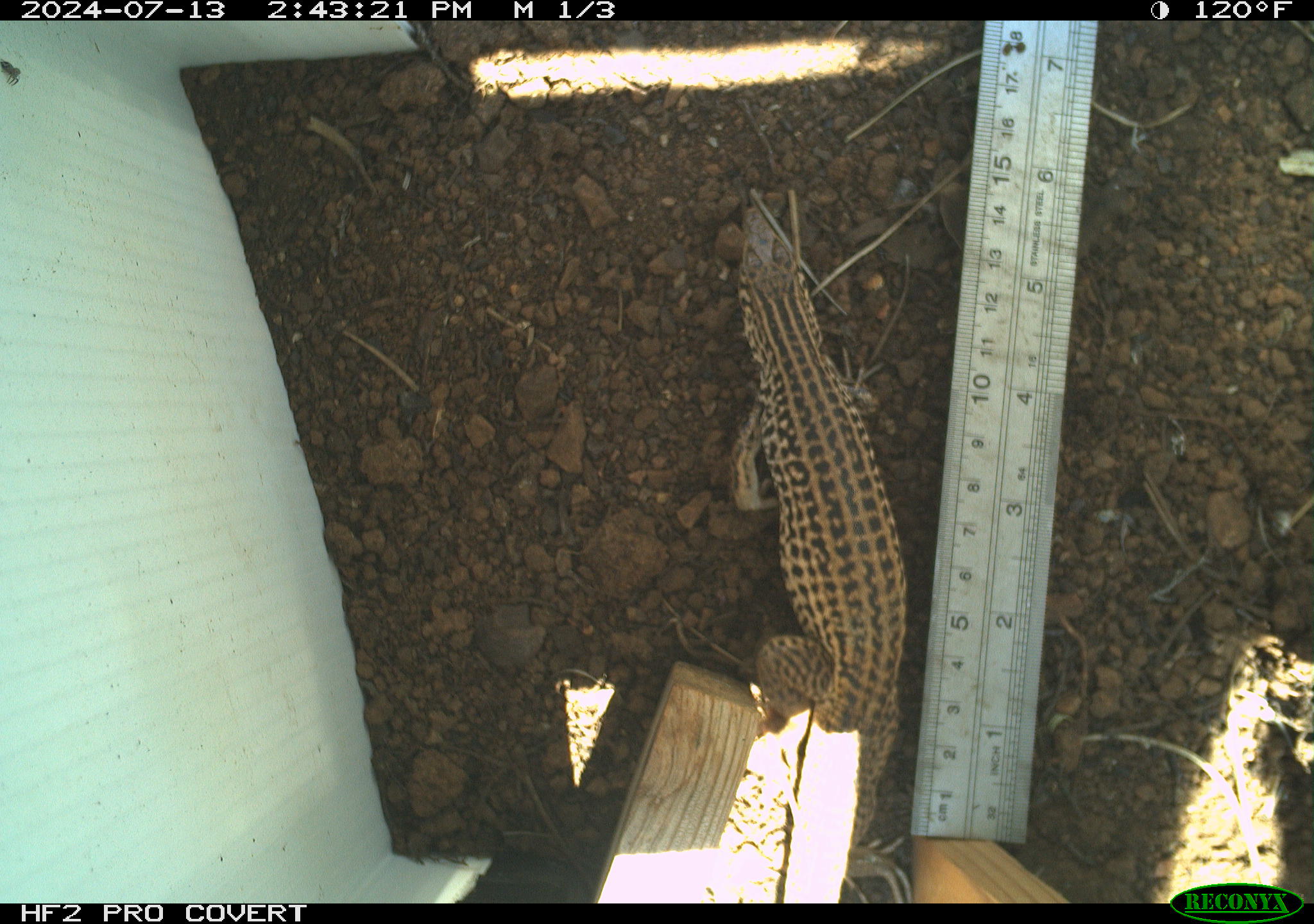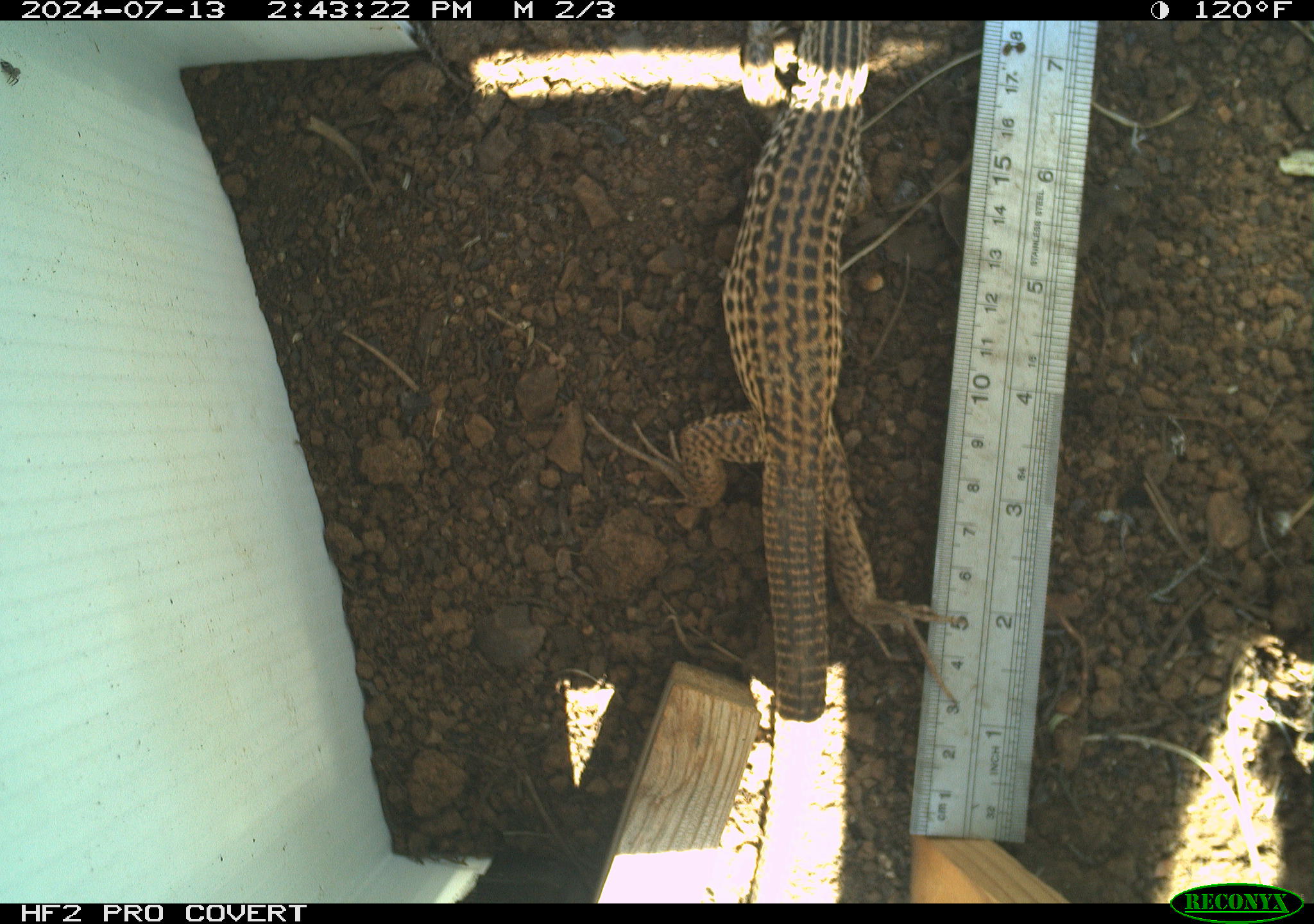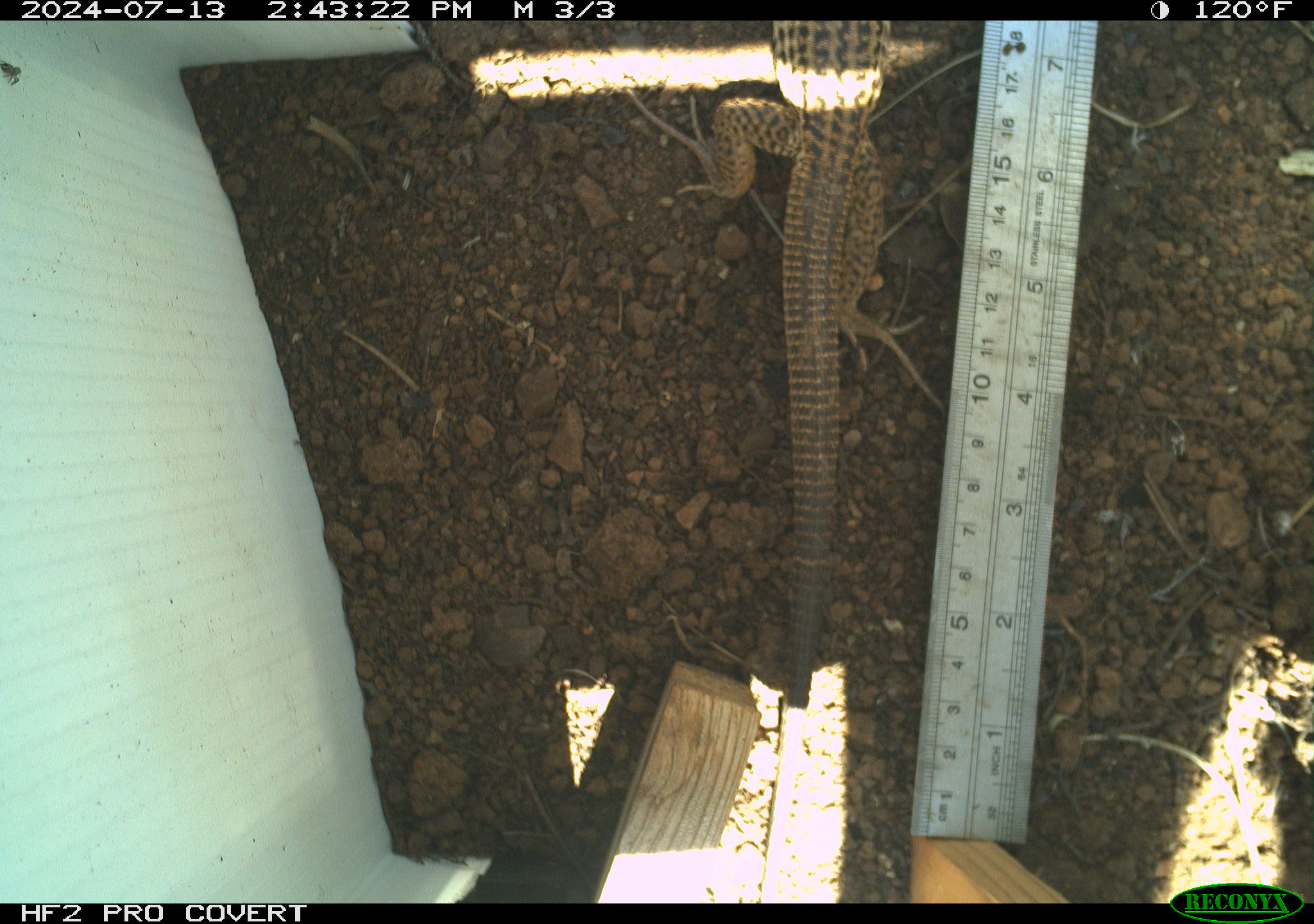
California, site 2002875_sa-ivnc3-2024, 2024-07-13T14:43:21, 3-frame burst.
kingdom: Animalia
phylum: Chordata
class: Reptilia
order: Squamata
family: Teiidae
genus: Aspidoscelis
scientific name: Aspidoscelis tigris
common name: western whiptail